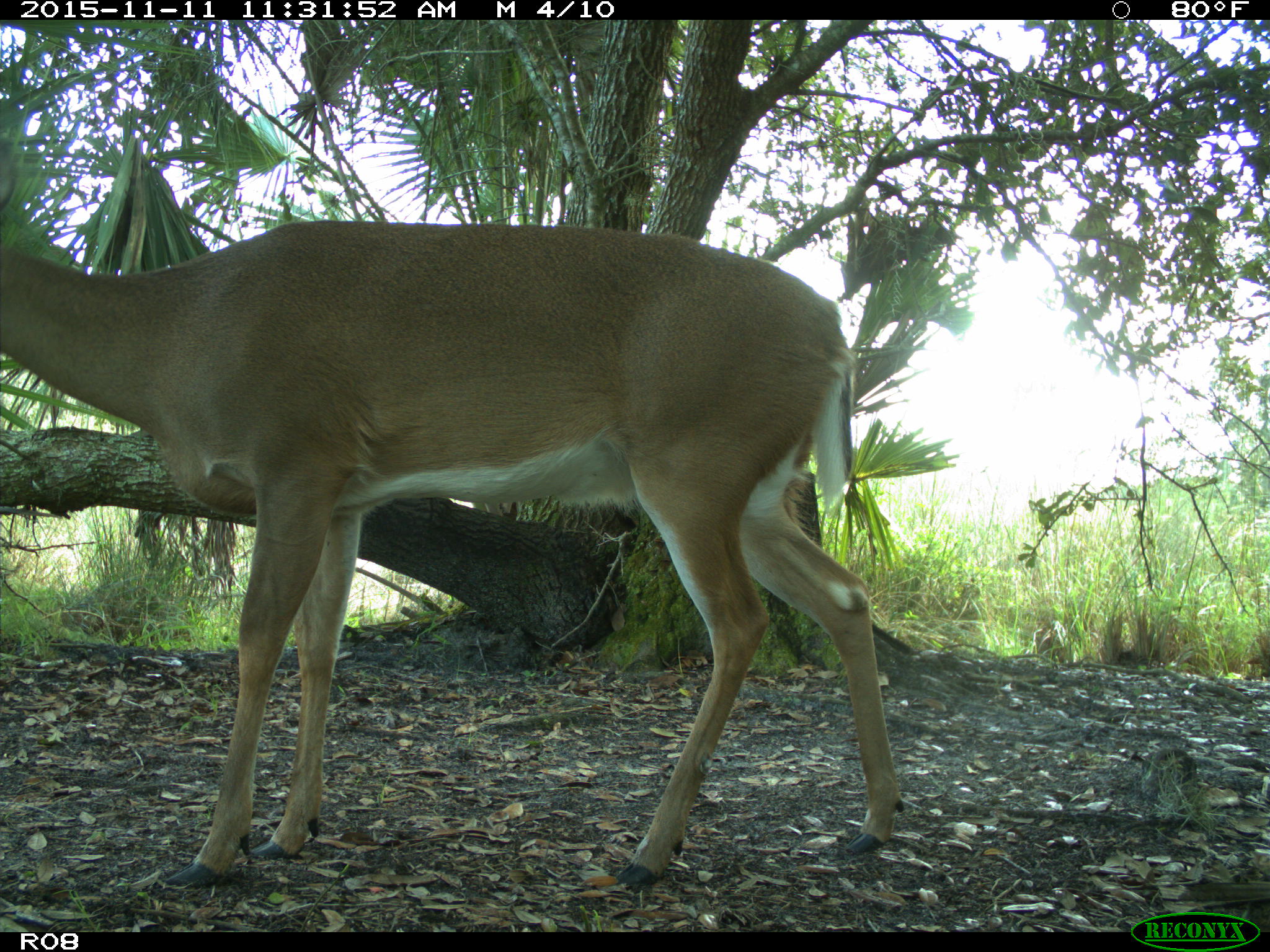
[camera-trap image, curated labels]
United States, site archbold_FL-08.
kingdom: Animalia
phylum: Chordata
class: Mammalia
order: Artiodactyla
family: Cervidae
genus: Odocoileus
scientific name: Odocoileus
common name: deer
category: unidentified deer